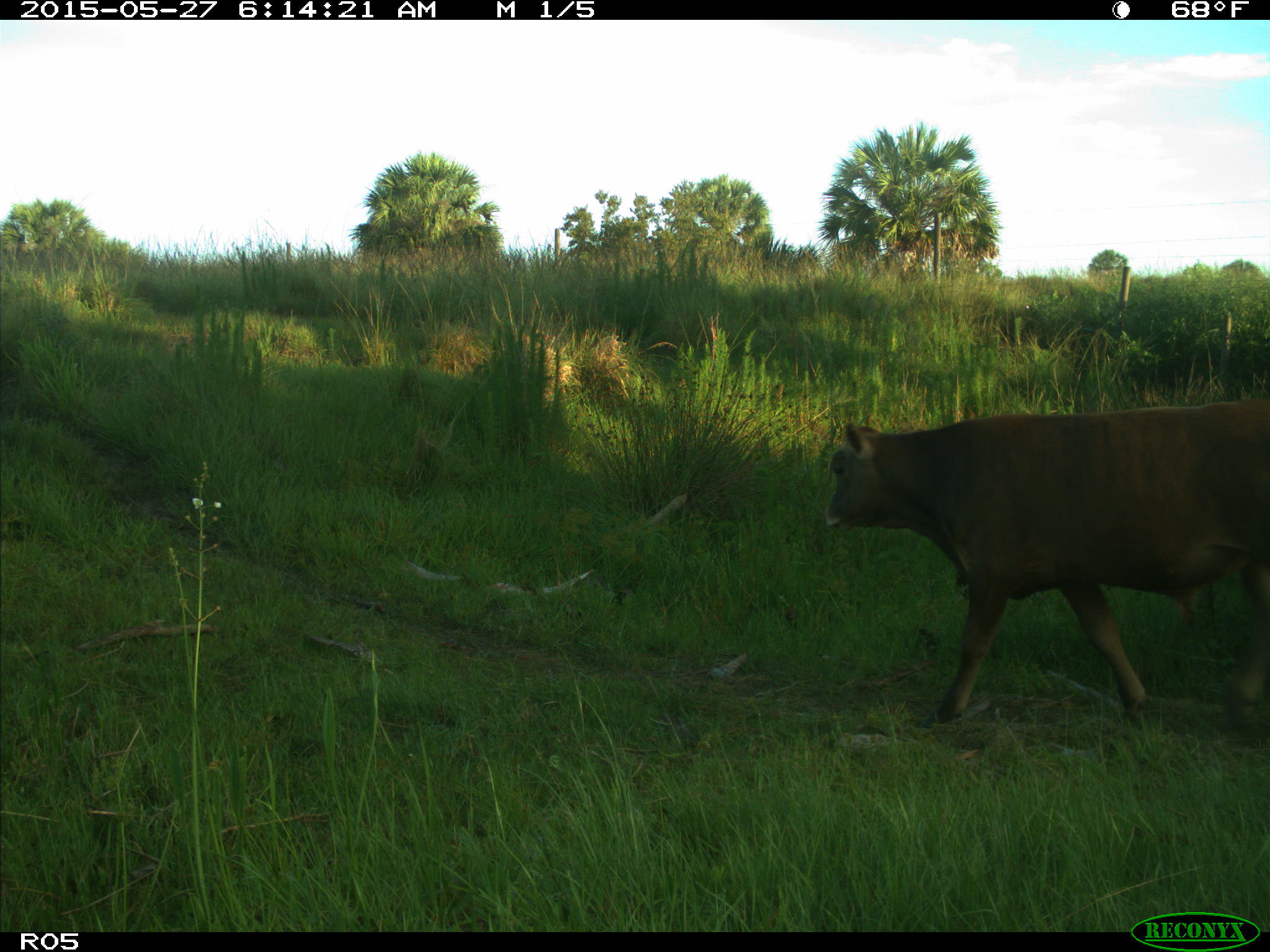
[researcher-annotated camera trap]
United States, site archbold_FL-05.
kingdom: Animalia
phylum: Chordata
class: Mammalia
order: Artiodactyla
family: Bovidae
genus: Bos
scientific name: Bos taurus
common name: domestic cow